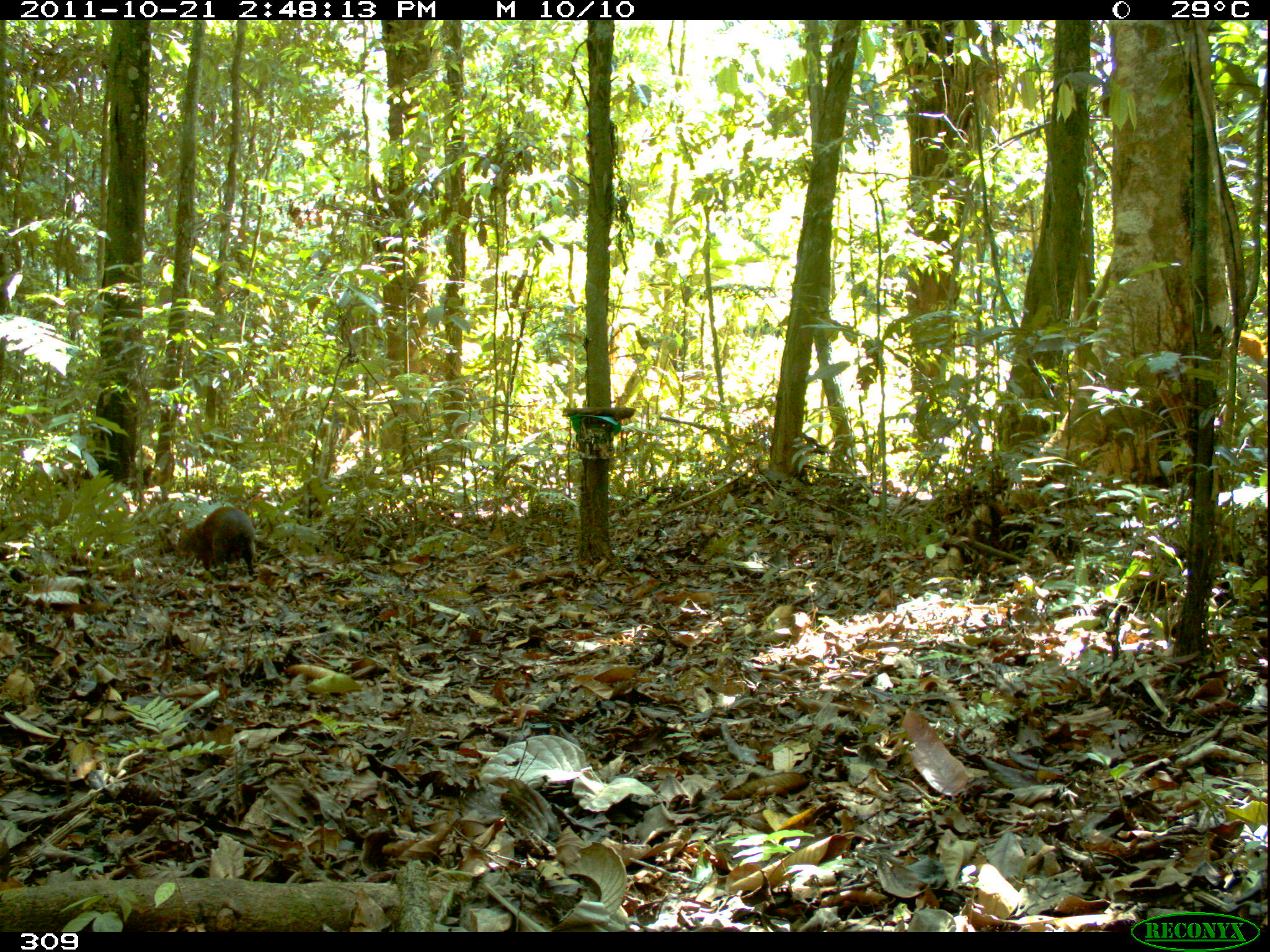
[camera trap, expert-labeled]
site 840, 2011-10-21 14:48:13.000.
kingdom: Animalia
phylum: Chordata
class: Mammalia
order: Rodentia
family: Dasyproctidae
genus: Dasyprocta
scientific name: Dasyprocta punctata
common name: central american agouti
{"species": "Dasyprocta punctata (central american agouti)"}